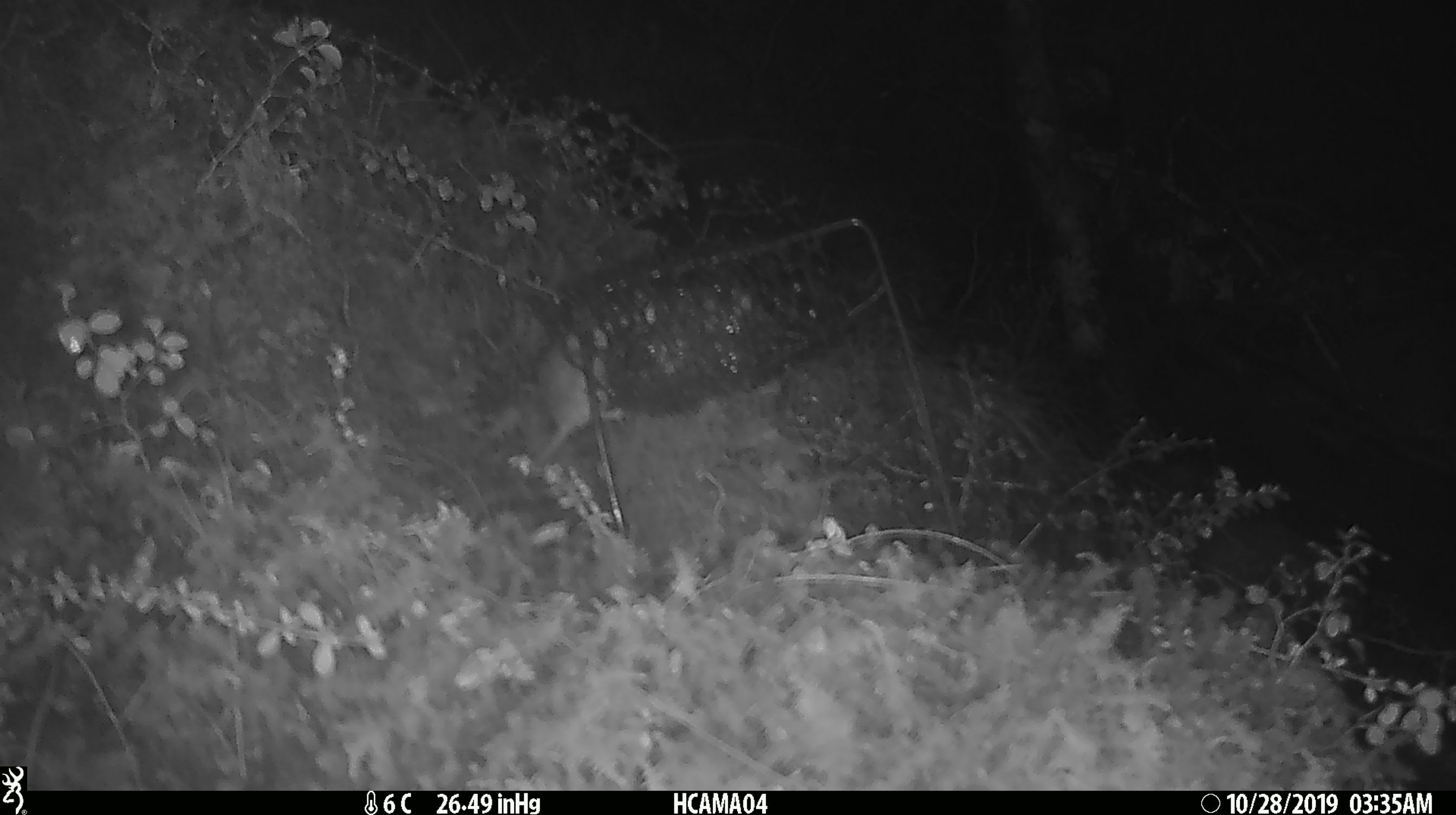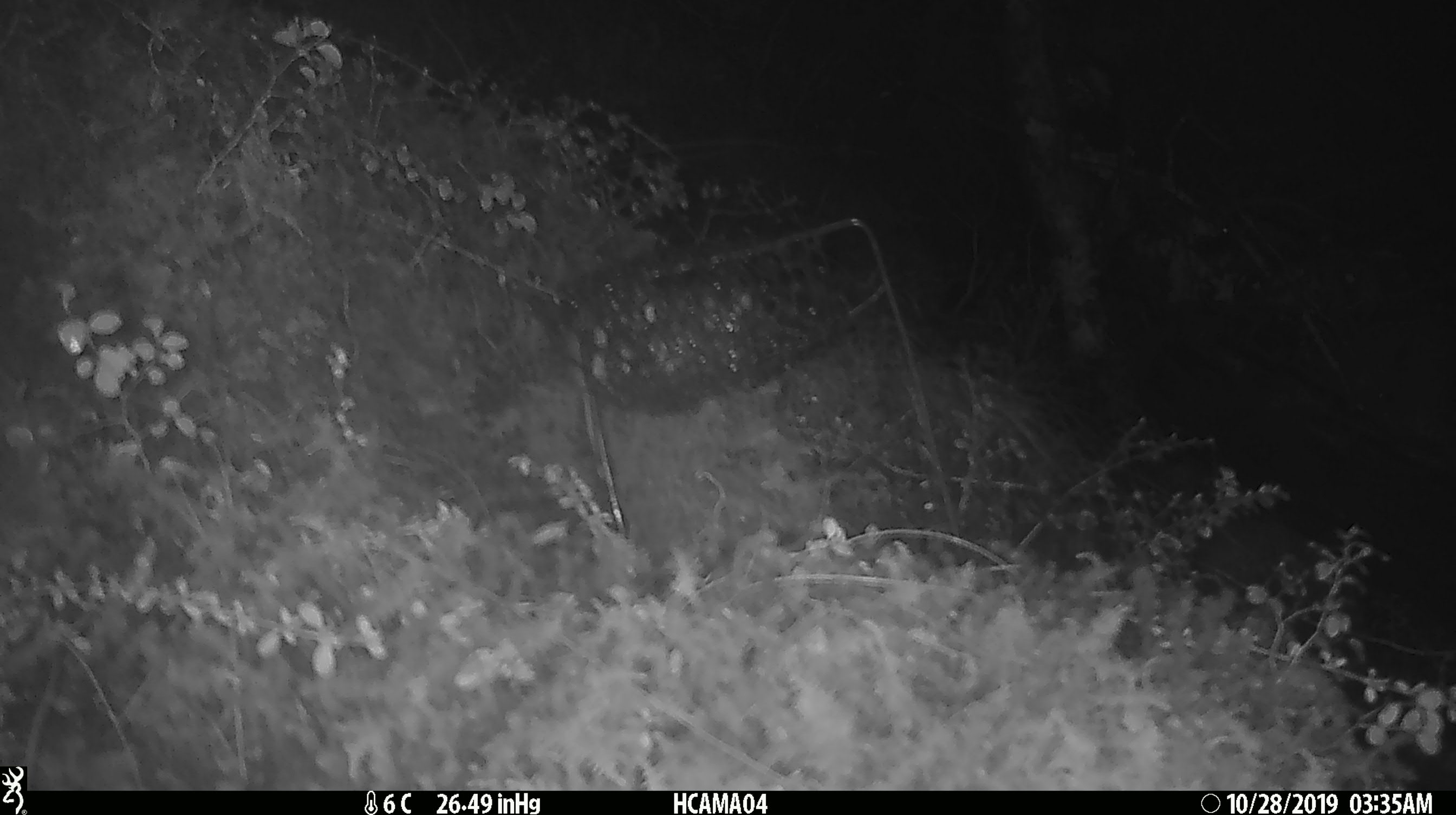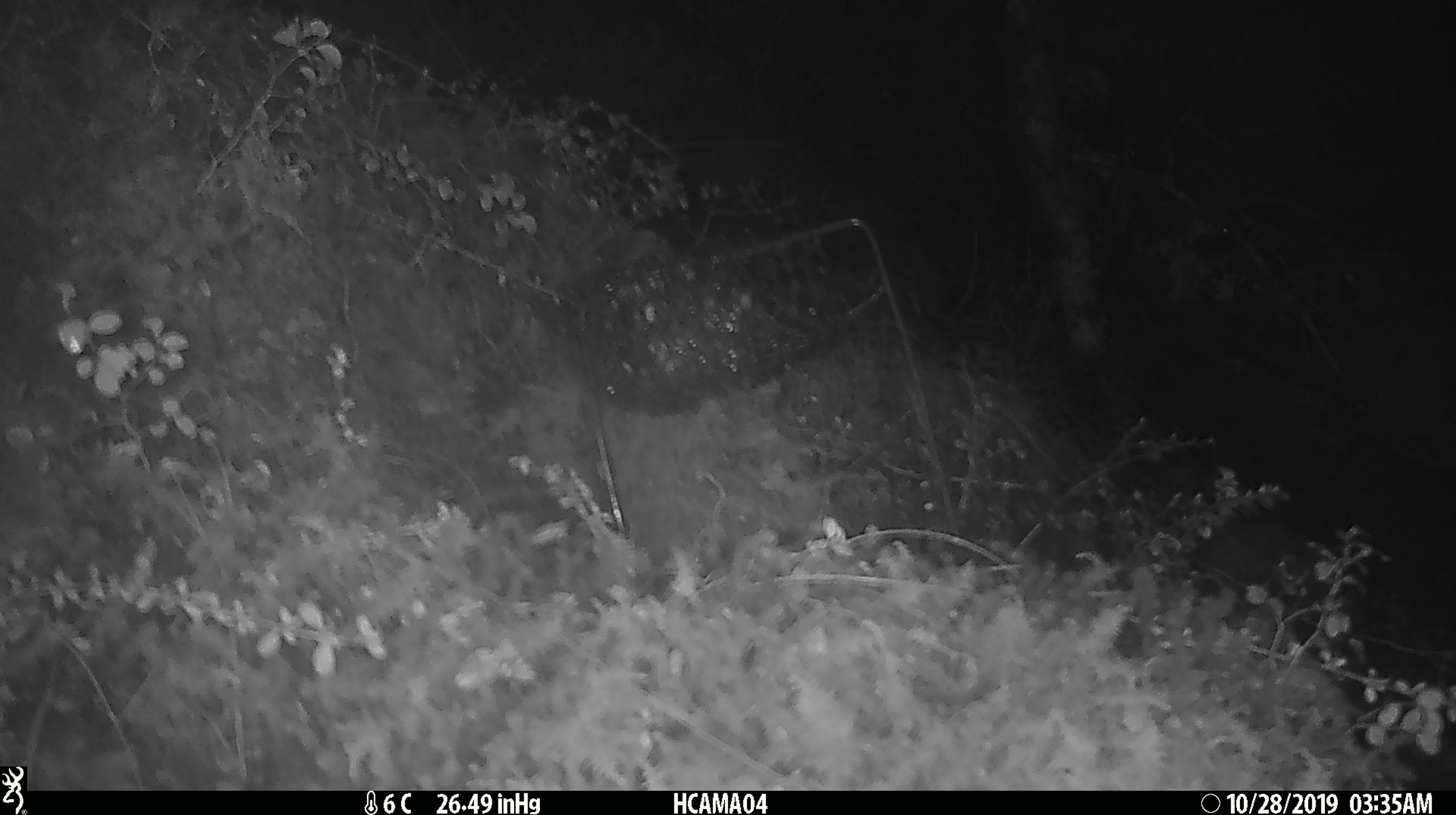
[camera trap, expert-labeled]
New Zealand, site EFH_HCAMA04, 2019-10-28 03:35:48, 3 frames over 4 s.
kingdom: Animalia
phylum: Chordata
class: Mammalia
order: Rodentia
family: Muridae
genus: Mus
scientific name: Mus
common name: mouse